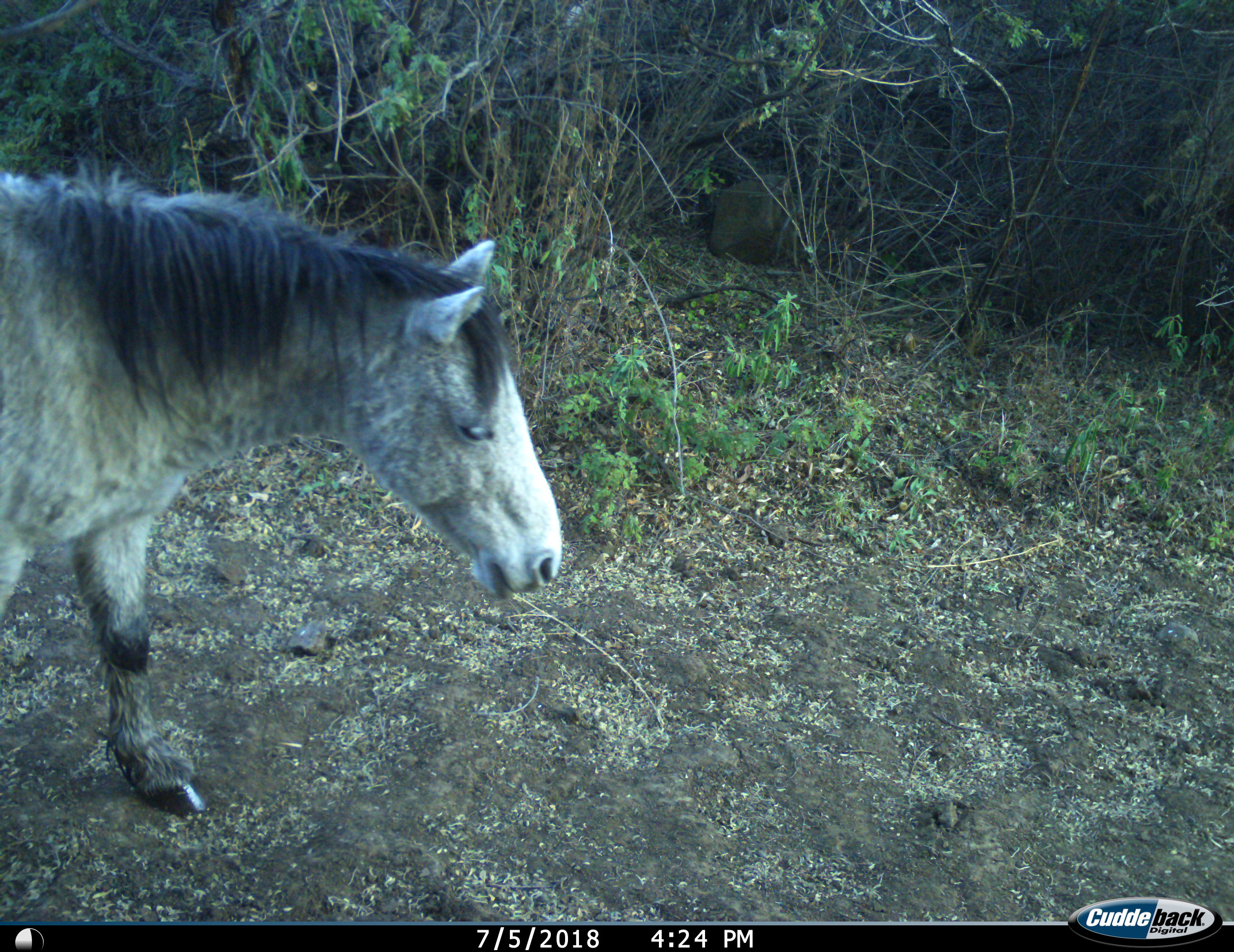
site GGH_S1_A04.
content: unidentified animal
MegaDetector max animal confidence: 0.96